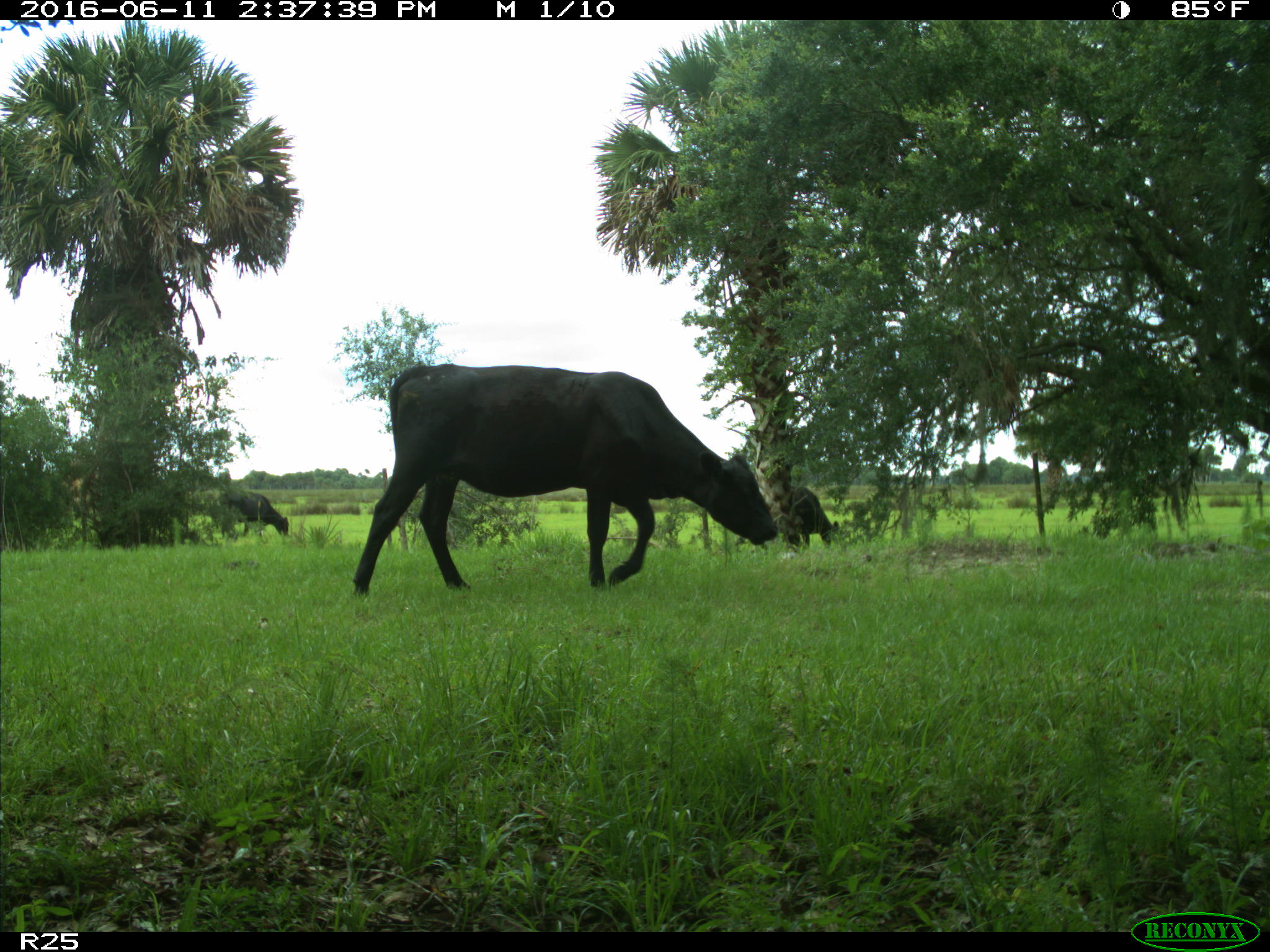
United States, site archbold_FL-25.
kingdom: Animalia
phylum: Chordata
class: Mammalia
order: Artiodactyla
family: Bovidae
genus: Bos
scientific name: Bos taurus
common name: domestic cow